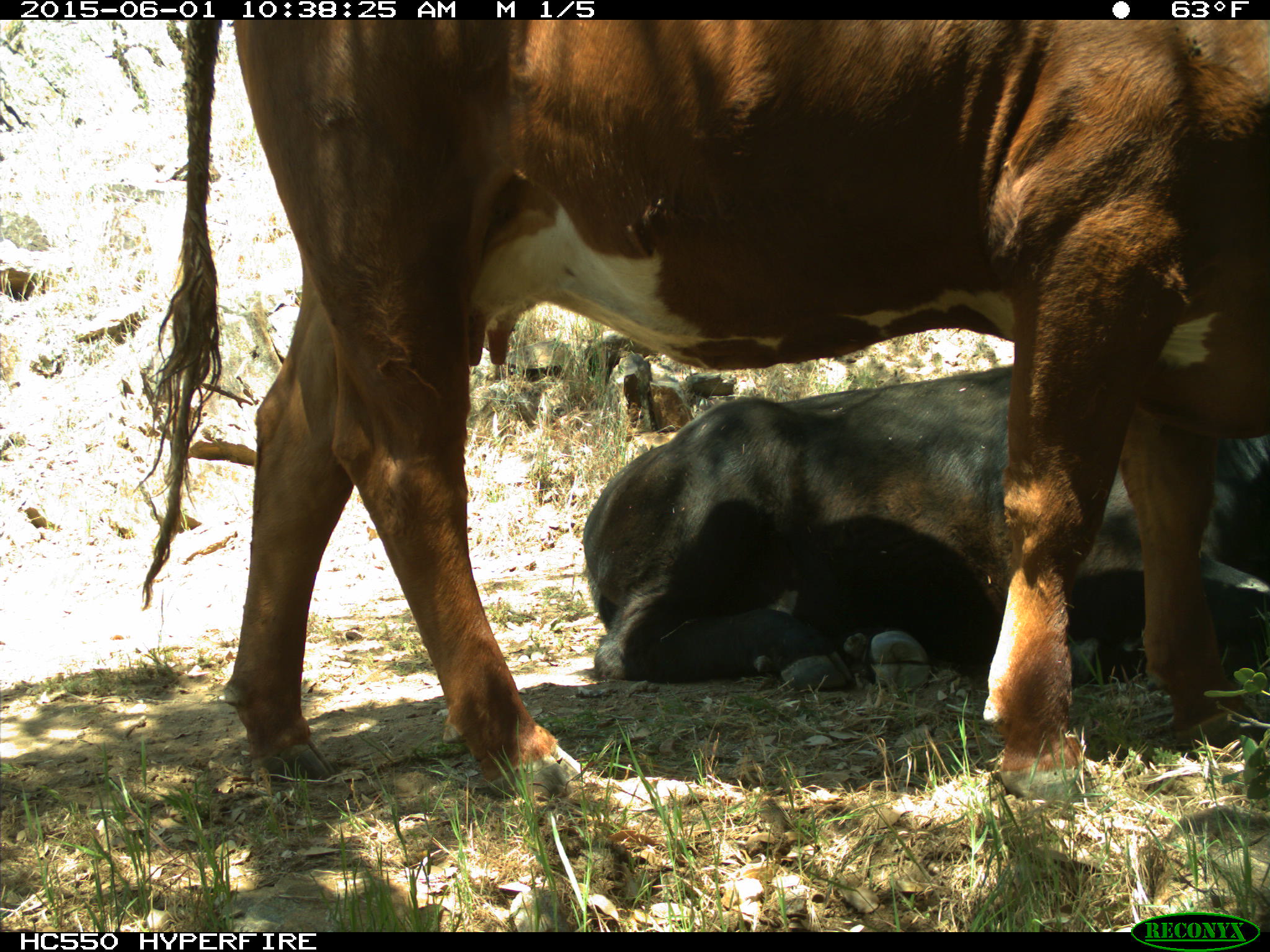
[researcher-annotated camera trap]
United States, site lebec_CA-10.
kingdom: Animalia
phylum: Chordata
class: Mammalia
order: Artiodactyla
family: Bovidae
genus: Bos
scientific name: Bos taurus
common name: domestic cow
Bos taurus (domestic cow).